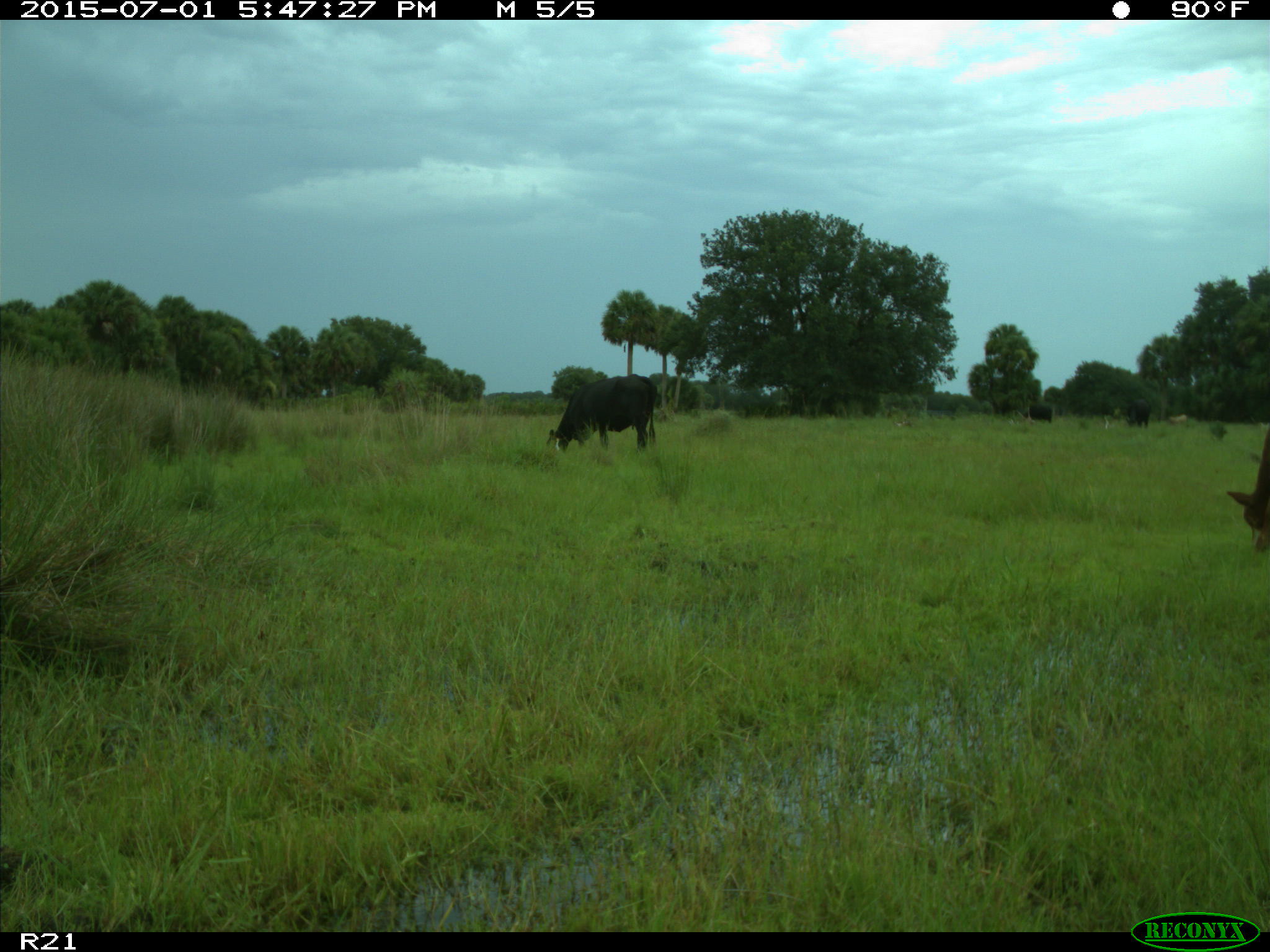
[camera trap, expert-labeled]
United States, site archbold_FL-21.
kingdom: Animalia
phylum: Chordata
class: Mammalia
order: Artiodactyla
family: Bovidae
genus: Bos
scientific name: Bos taurus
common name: domestic cow